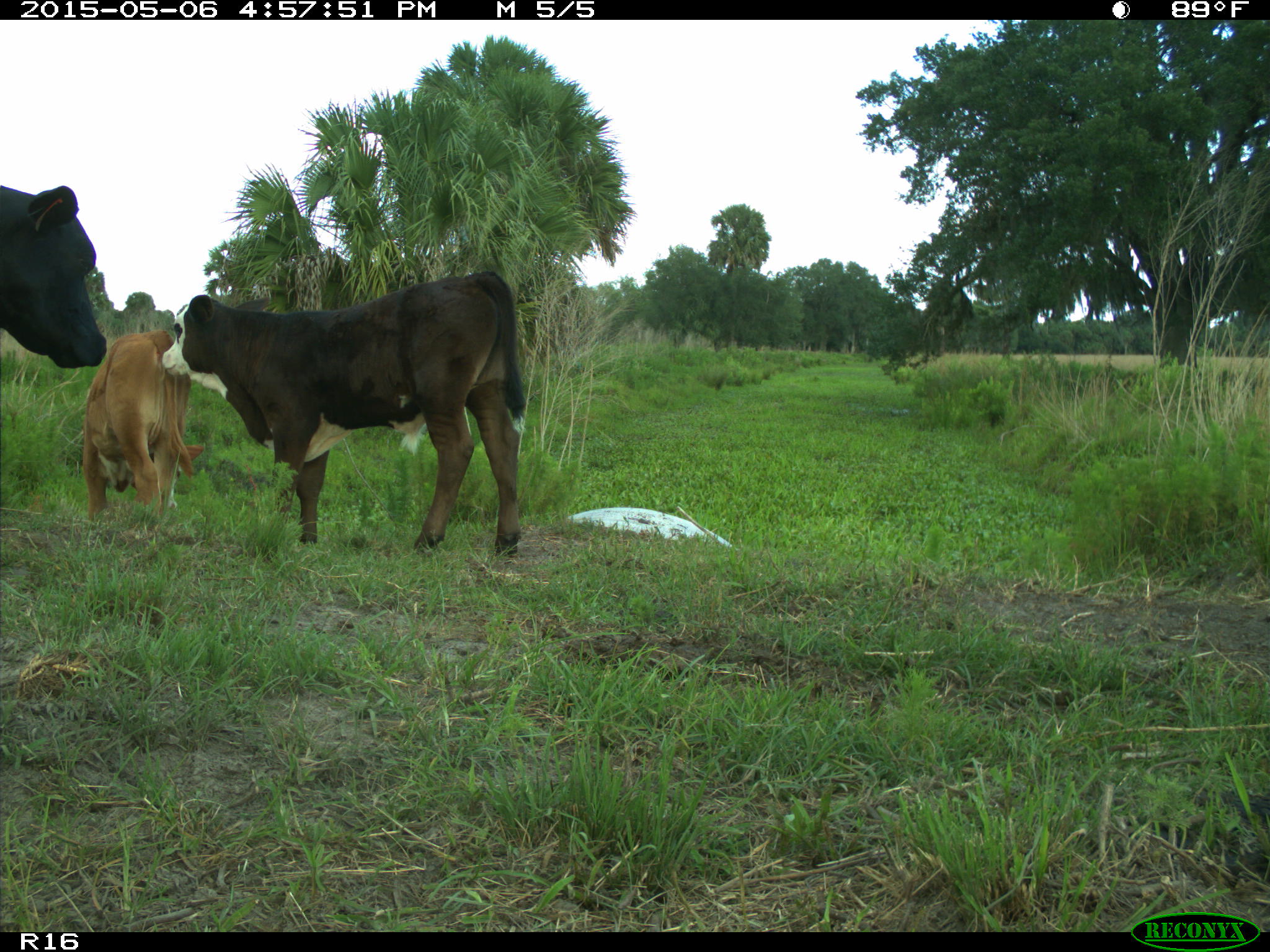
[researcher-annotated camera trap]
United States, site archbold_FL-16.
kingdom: Animalia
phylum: Chordata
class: Mammalia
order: Artiodactyla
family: Bovidae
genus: Bos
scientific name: Bos taurus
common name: domestic cow